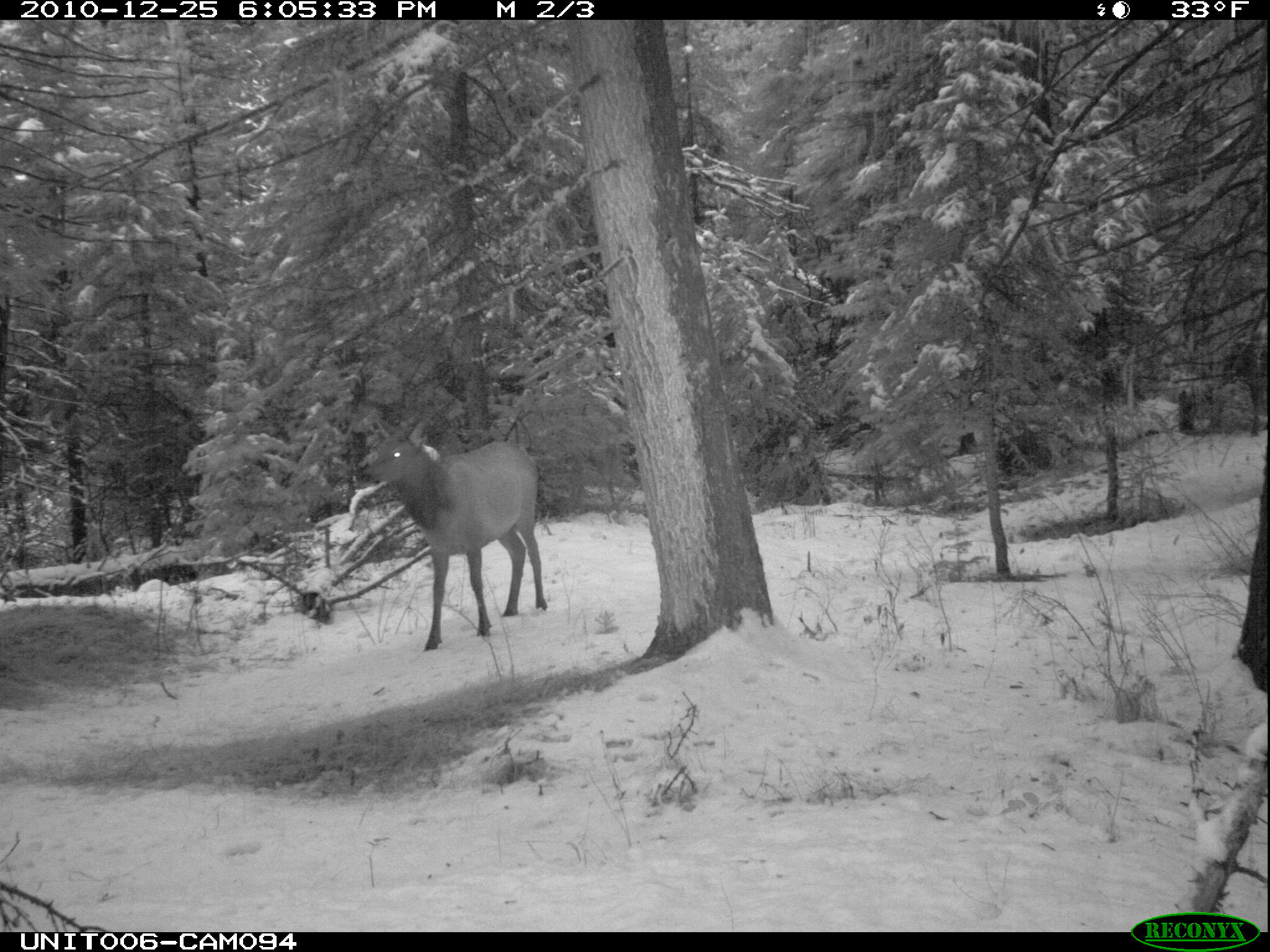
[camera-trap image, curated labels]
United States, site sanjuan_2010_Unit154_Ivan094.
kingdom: Animalia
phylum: Chordata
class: Mammalia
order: Artiodactyla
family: Cervidae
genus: Cervus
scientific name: Cervus elaphus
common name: red deer